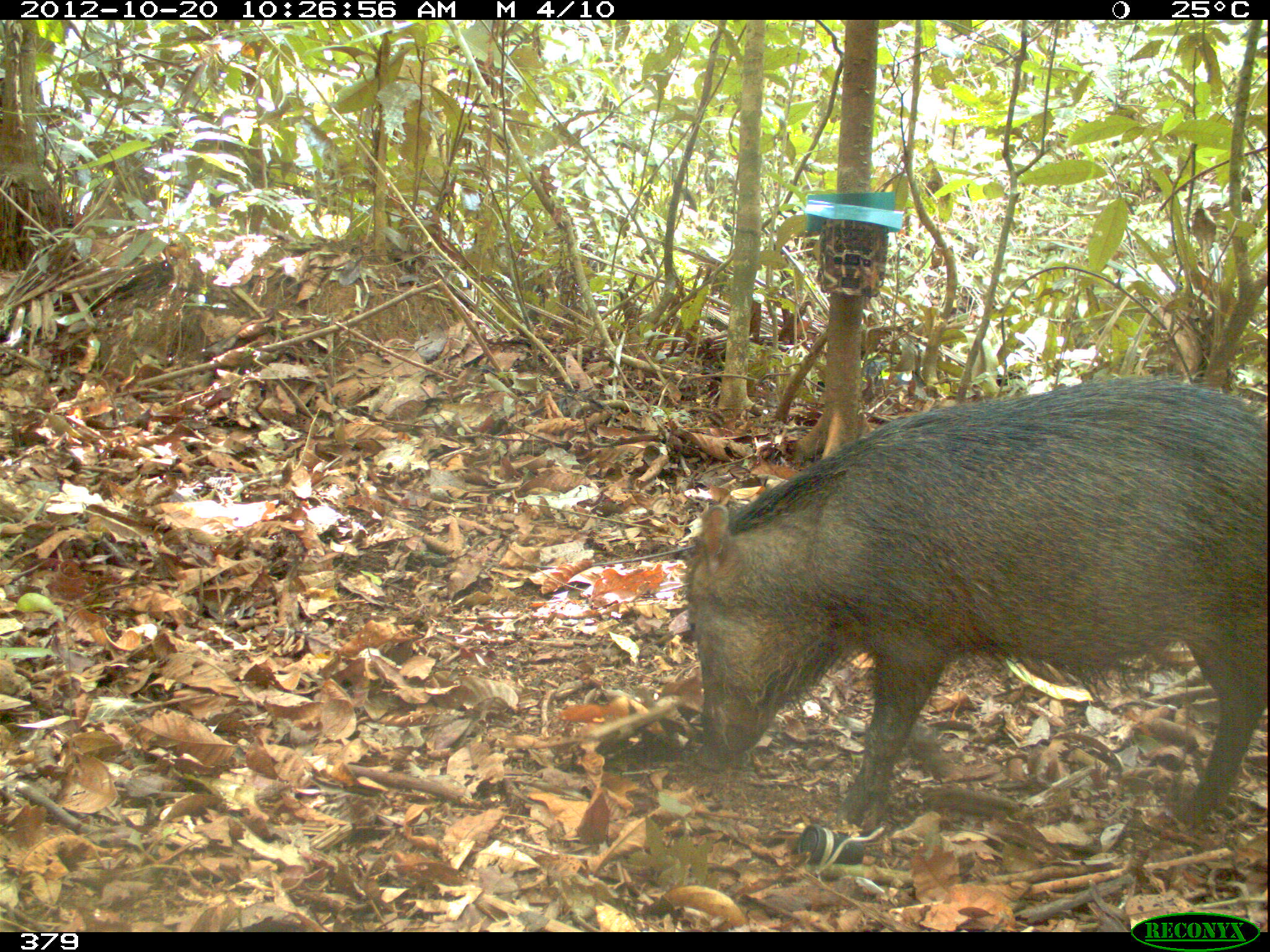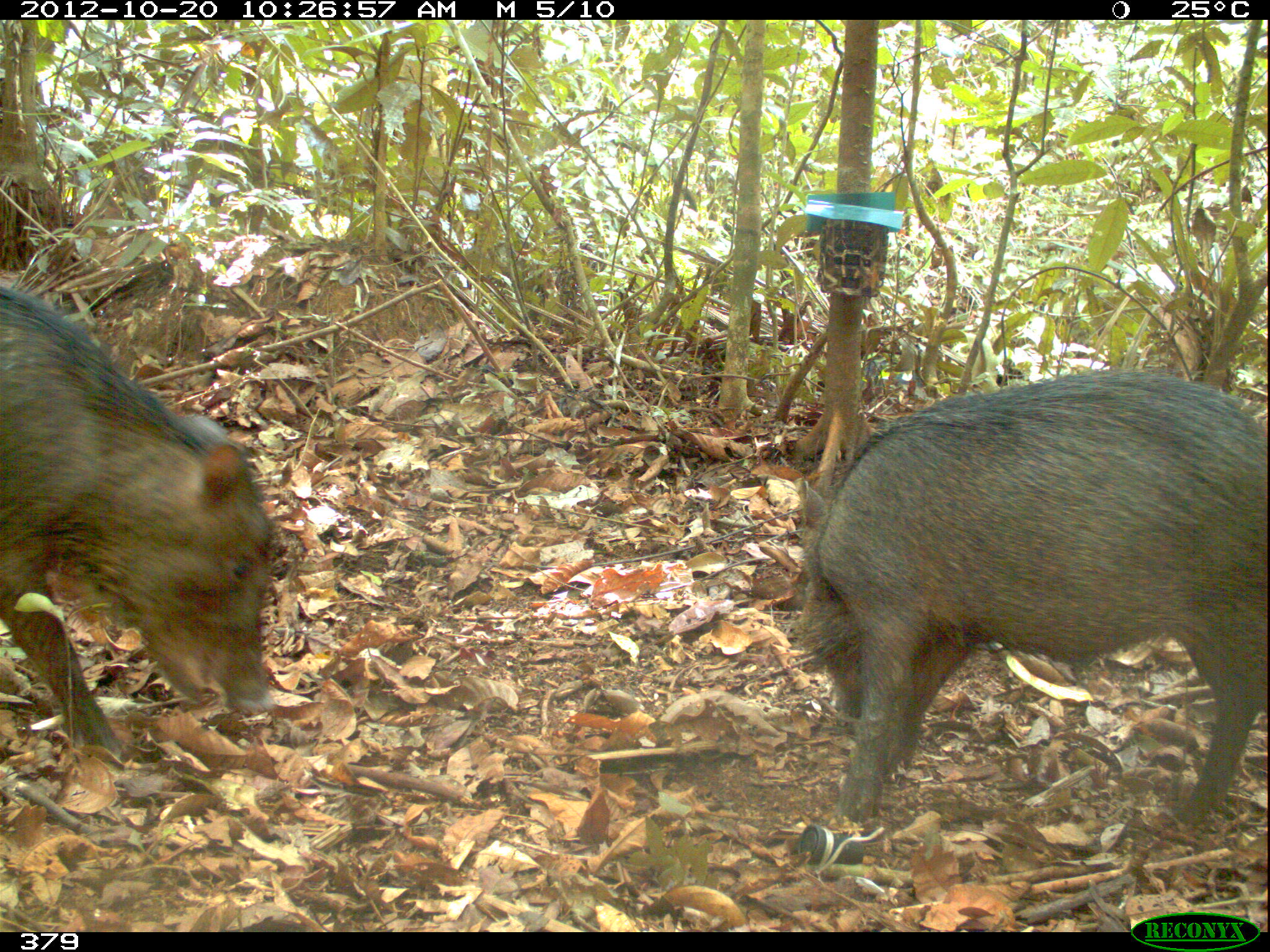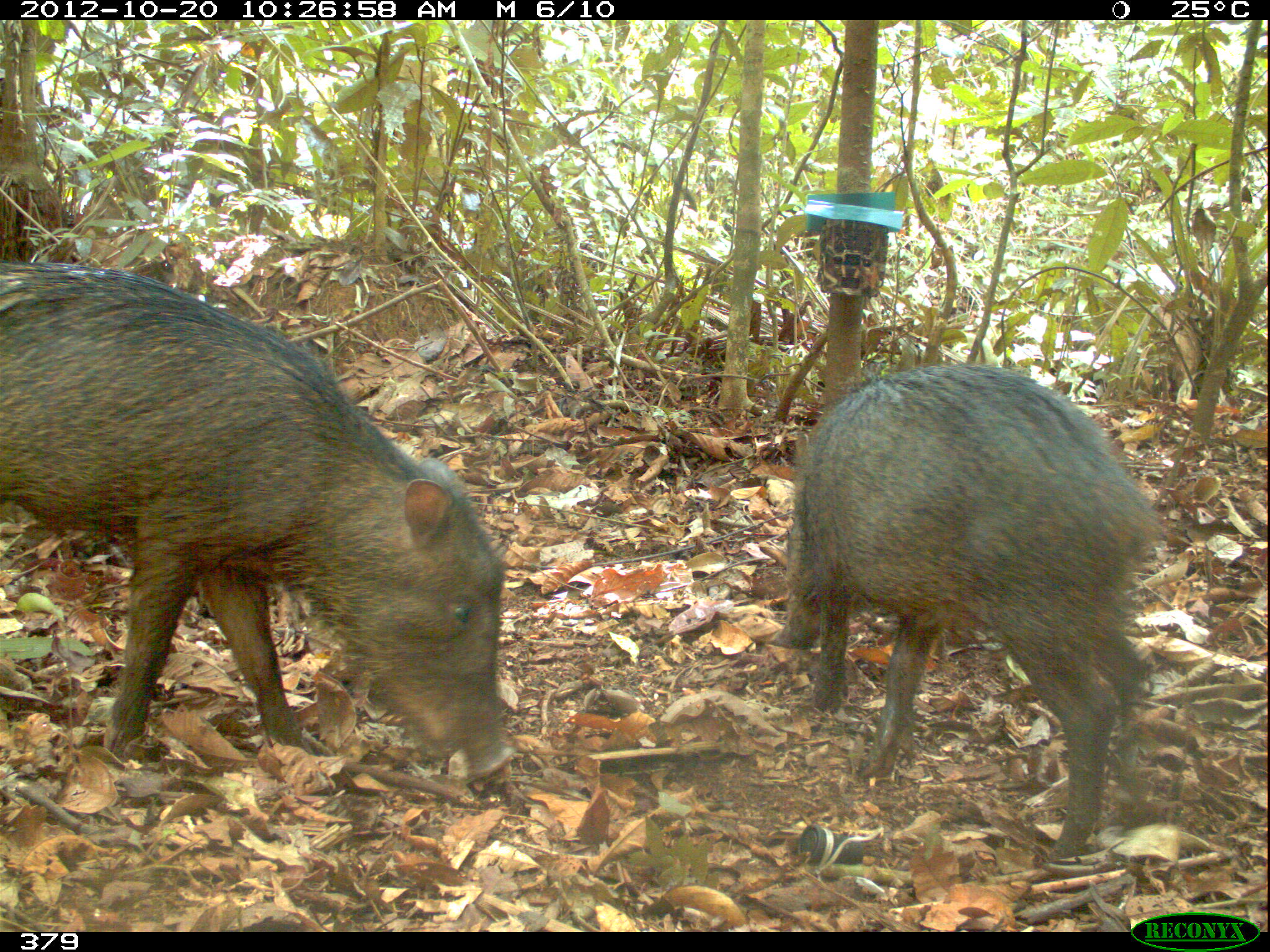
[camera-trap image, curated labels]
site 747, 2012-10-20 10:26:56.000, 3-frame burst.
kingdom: Animalia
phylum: Chordata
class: Mammalia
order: Artiodactyla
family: Tayassuidae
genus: Tayassu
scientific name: Tayassu pecari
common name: white-lipped peccary